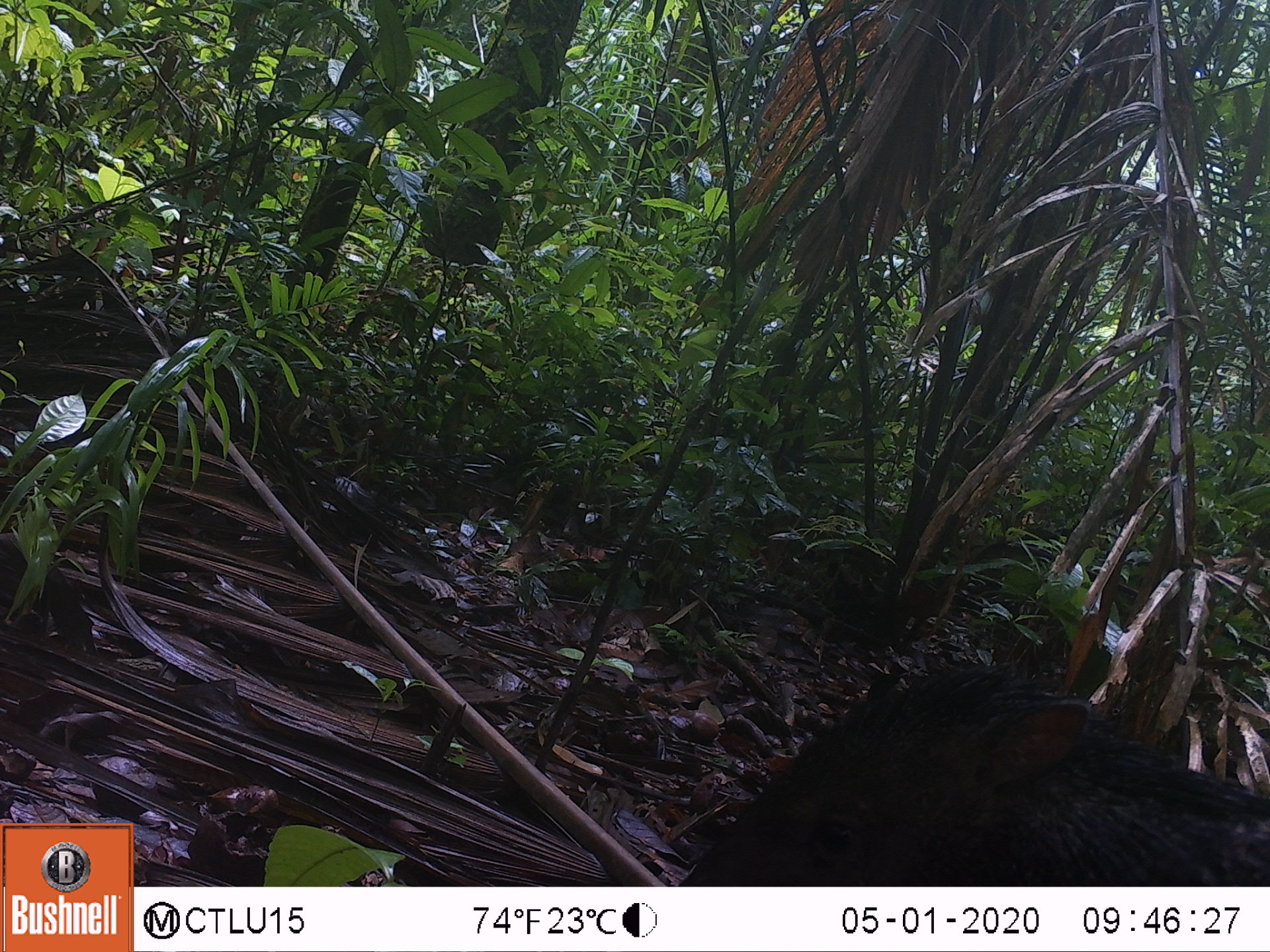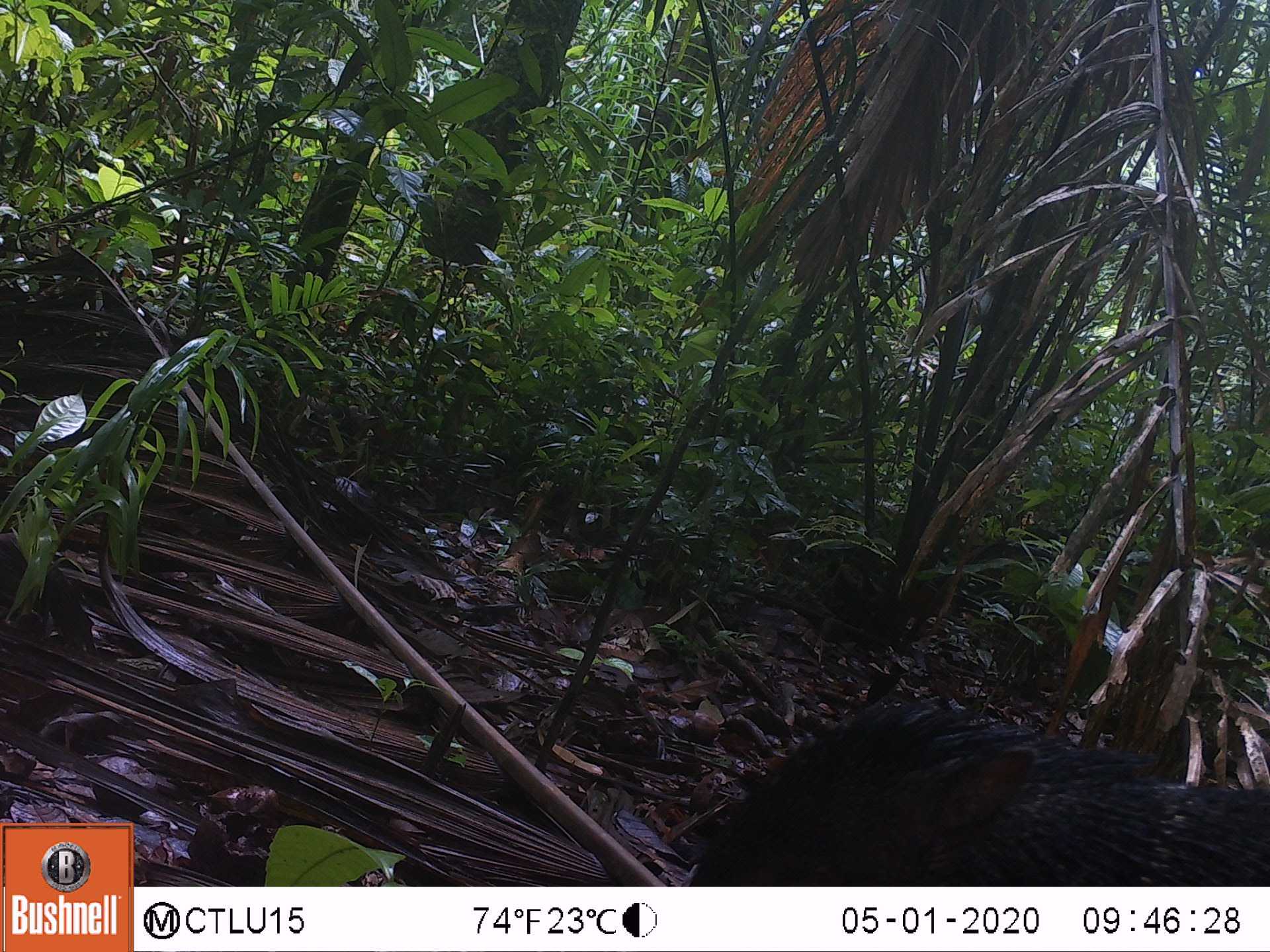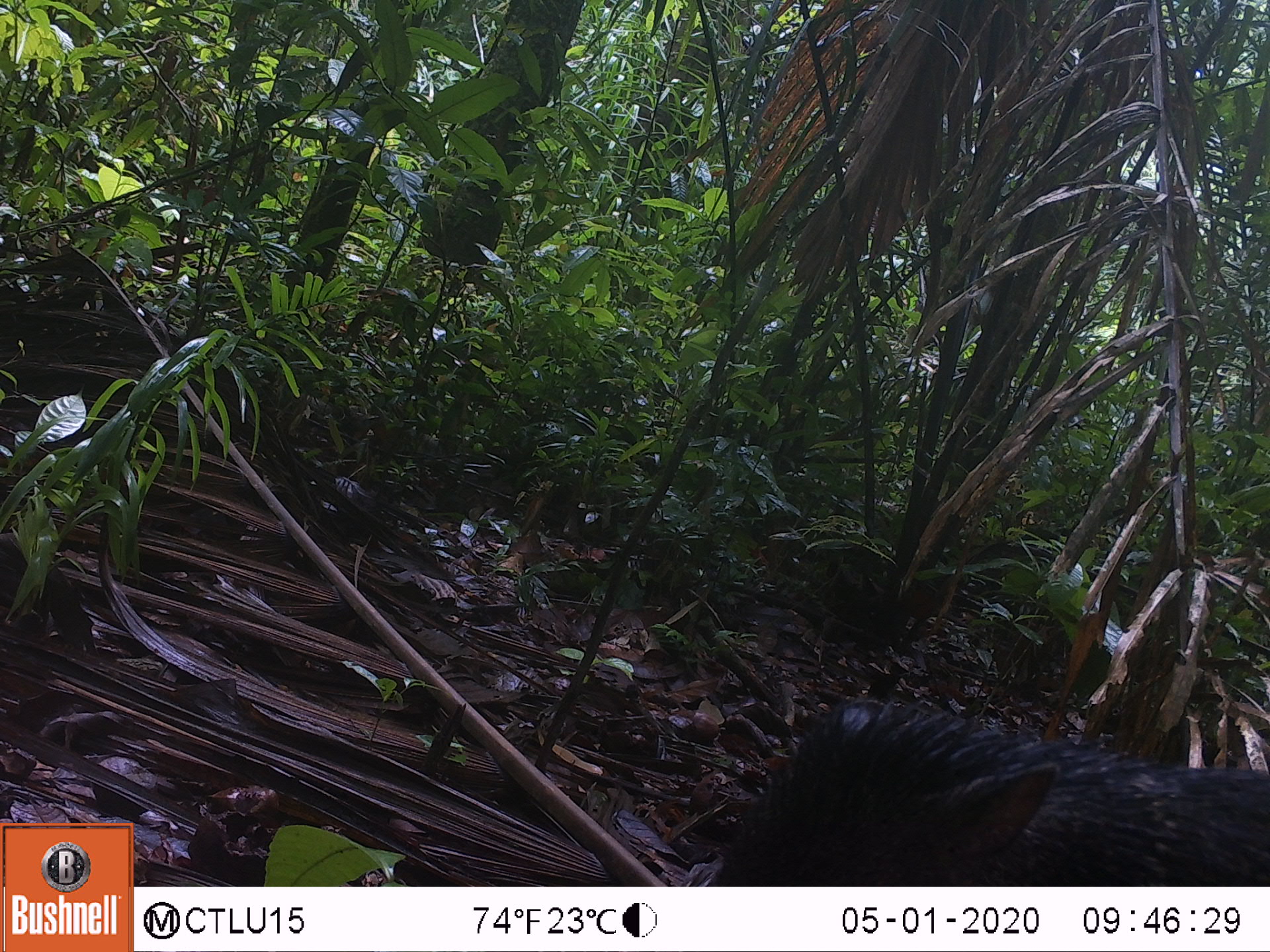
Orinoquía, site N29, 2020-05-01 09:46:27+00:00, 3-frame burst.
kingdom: Animalia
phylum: Chordata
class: Mammalia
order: Artiodactyla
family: Tayassuidae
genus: Pecari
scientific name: Pecari tajacu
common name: collared peccary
Collared peccary (Pecari tajacu).